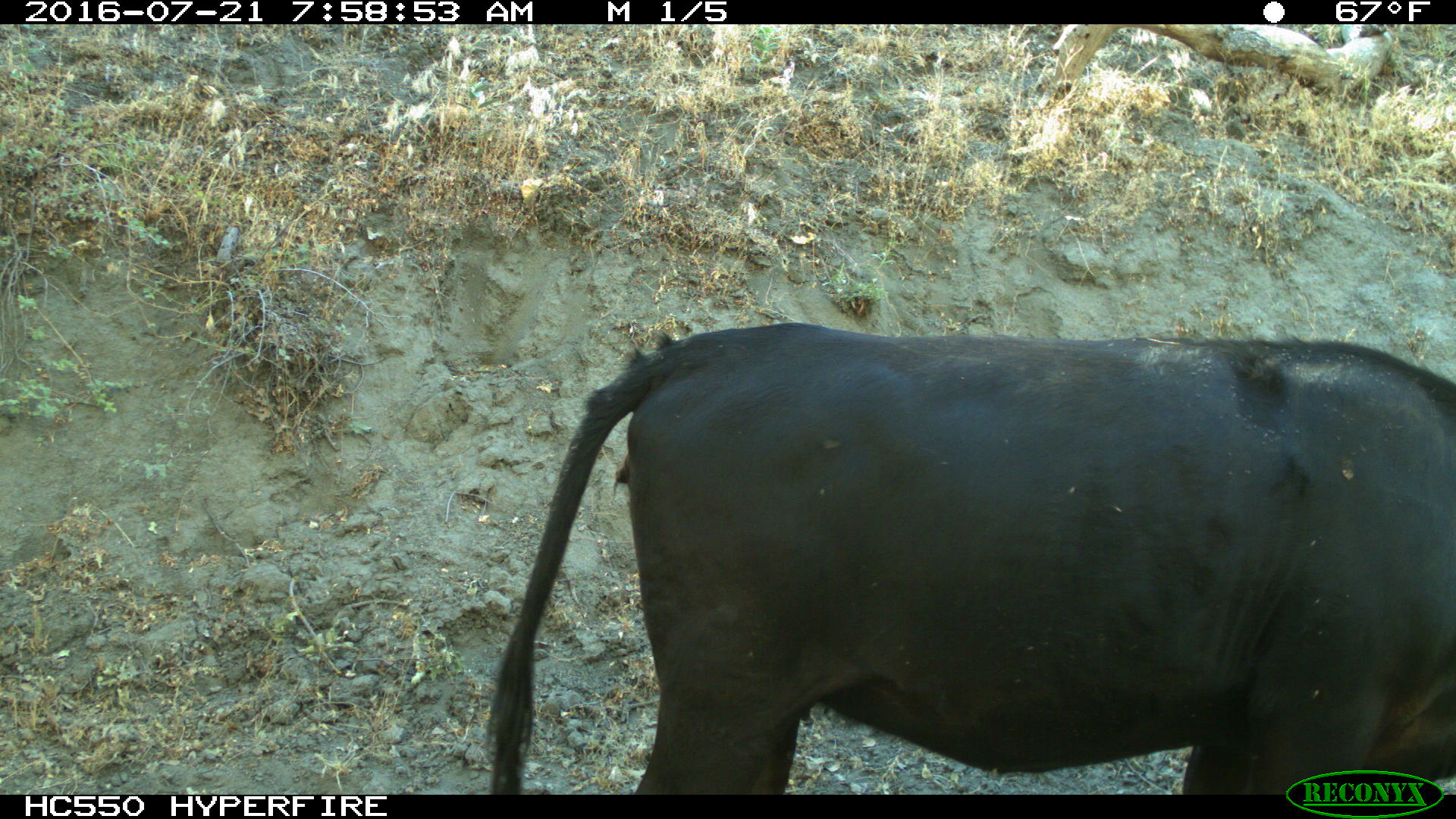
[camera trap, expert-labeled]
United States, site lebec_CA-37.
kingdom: Animalia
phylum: Chordata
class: Mammalia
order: Artiodactyla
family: Bovidae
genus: Bos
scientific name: Bos taurus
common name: domestic cow